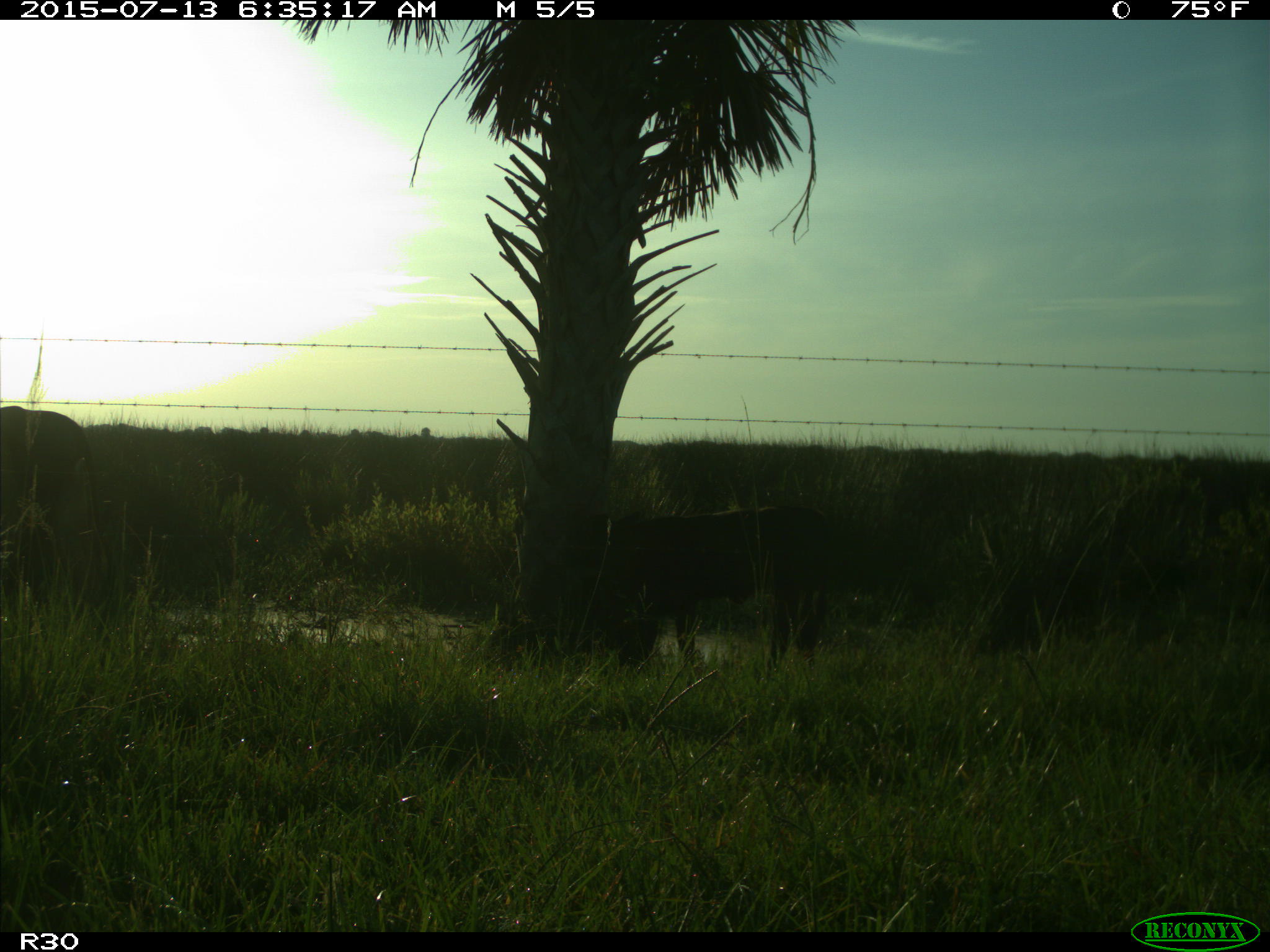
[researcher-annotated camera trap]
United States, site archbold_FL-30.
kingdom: Animalia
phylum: Chordata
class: Mammalia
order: Artiodactyla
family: Bovidae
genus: Bos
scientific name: Bos taurus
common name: domestic cow